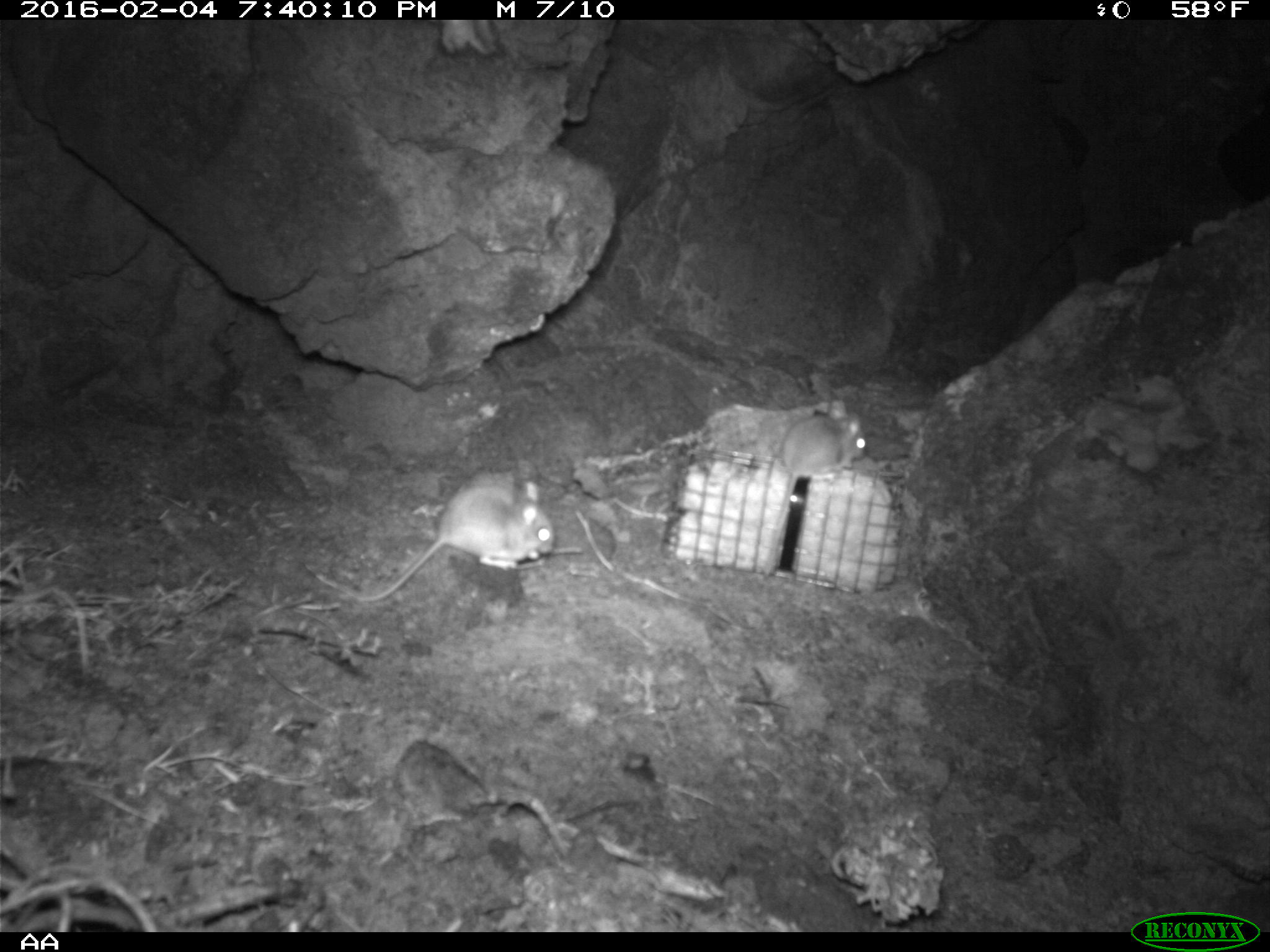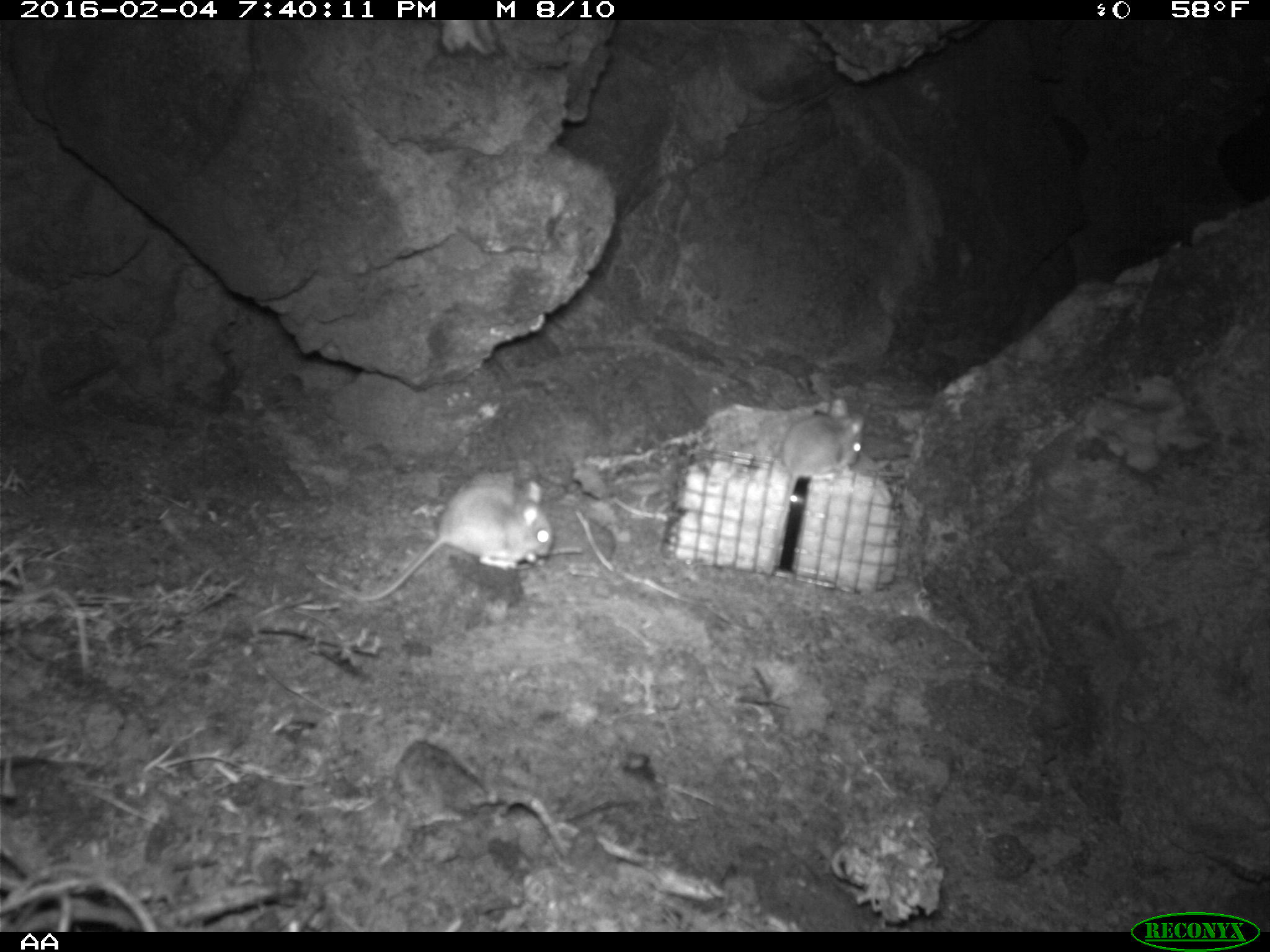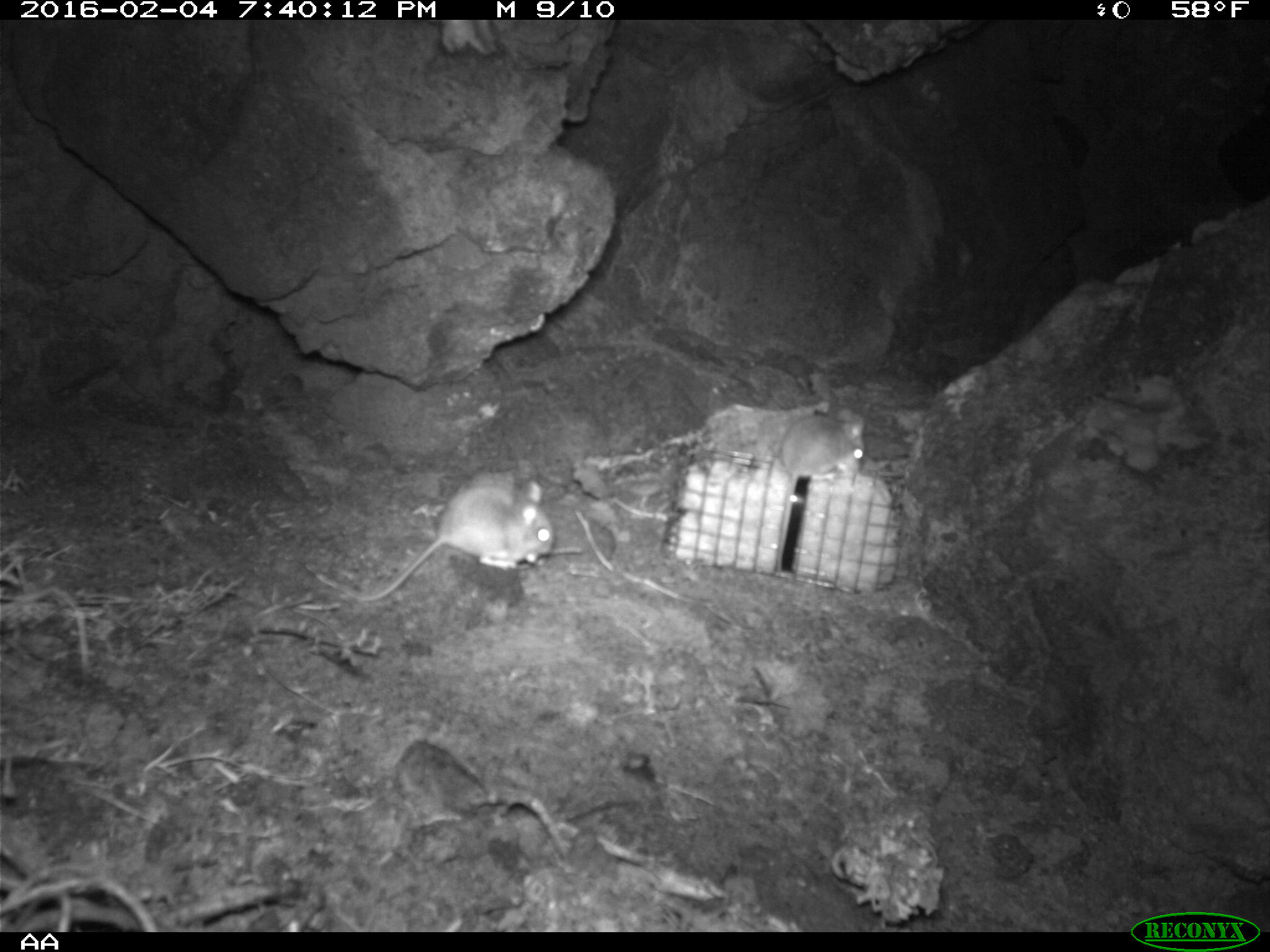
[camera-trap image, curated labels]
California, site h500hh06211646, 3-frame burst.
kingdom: Animalia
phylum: Chordata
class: Mammalia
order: Rodentia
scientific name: Rodentia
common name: rodent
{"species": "rodent (Rodentia)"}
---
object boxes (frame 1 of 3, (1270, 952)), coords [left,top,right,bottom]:
rodent: [350,482,553,602]; [763,400,866,578]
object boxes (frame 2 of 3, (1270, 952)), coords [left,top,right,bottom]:
rodent: [315,489,551,602]; [773,397,865,550]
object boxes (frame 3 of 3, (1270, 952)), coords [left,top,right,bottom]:
rodent: [316,473,553,601]; [776,407,864,574]